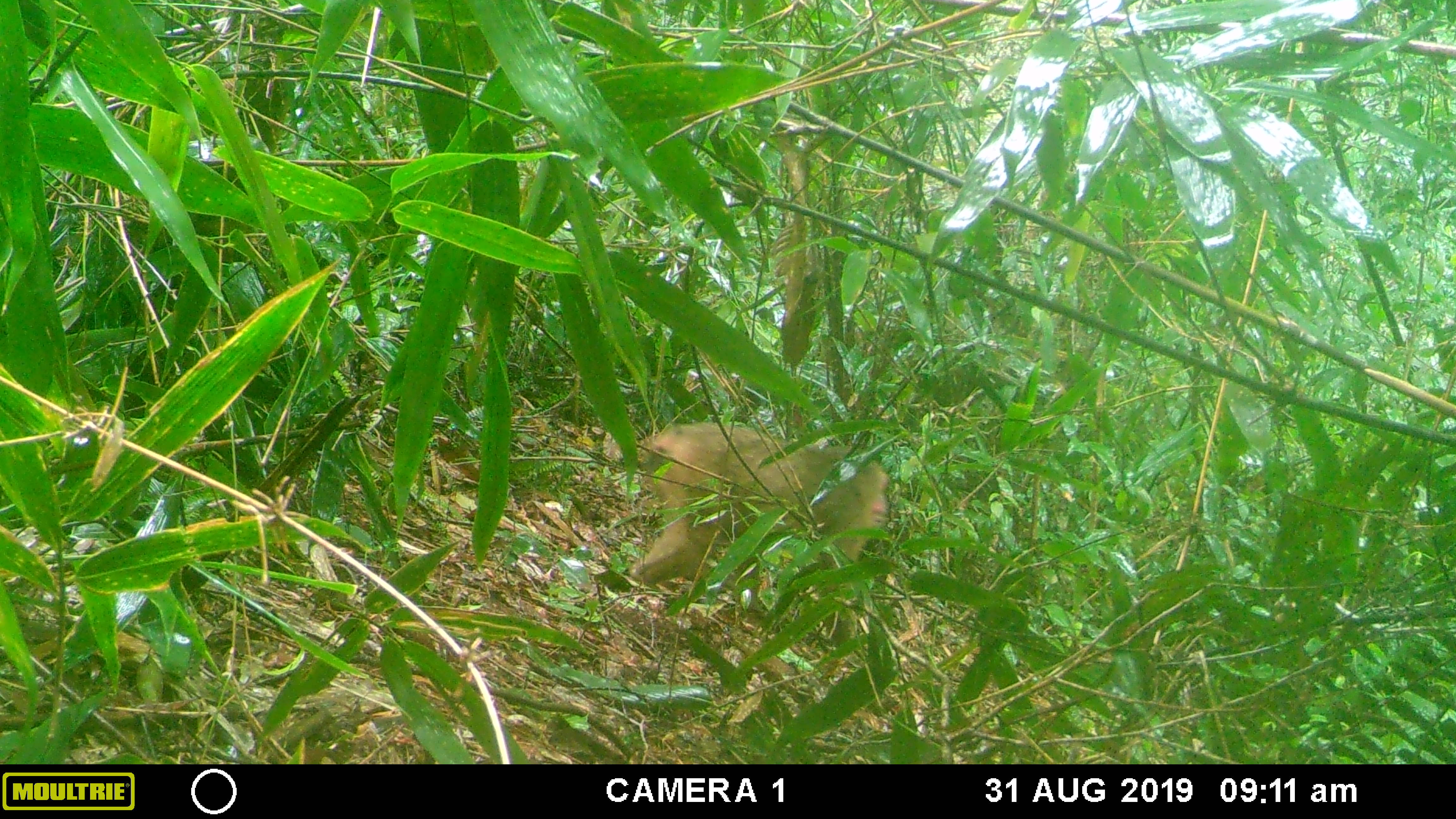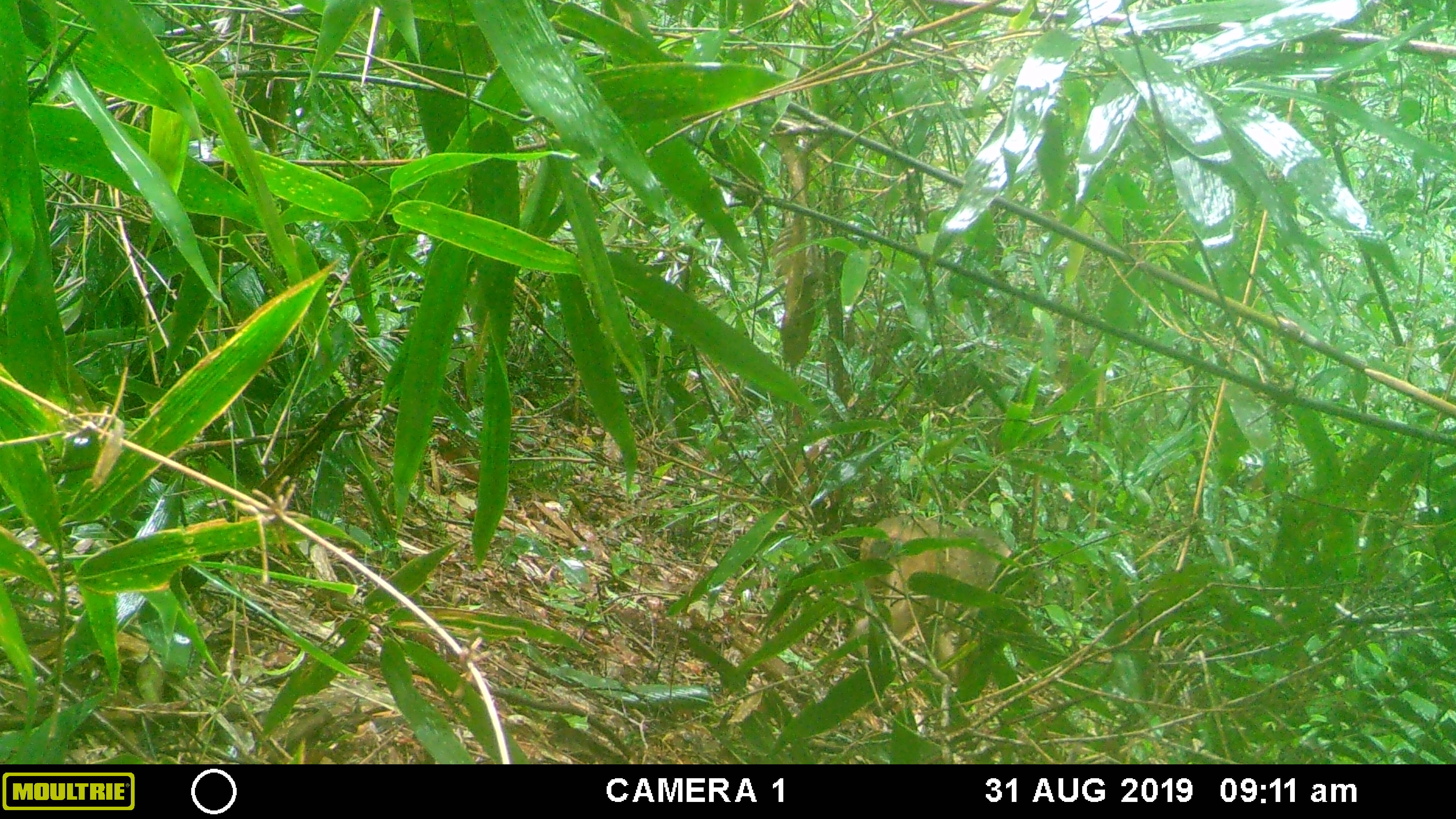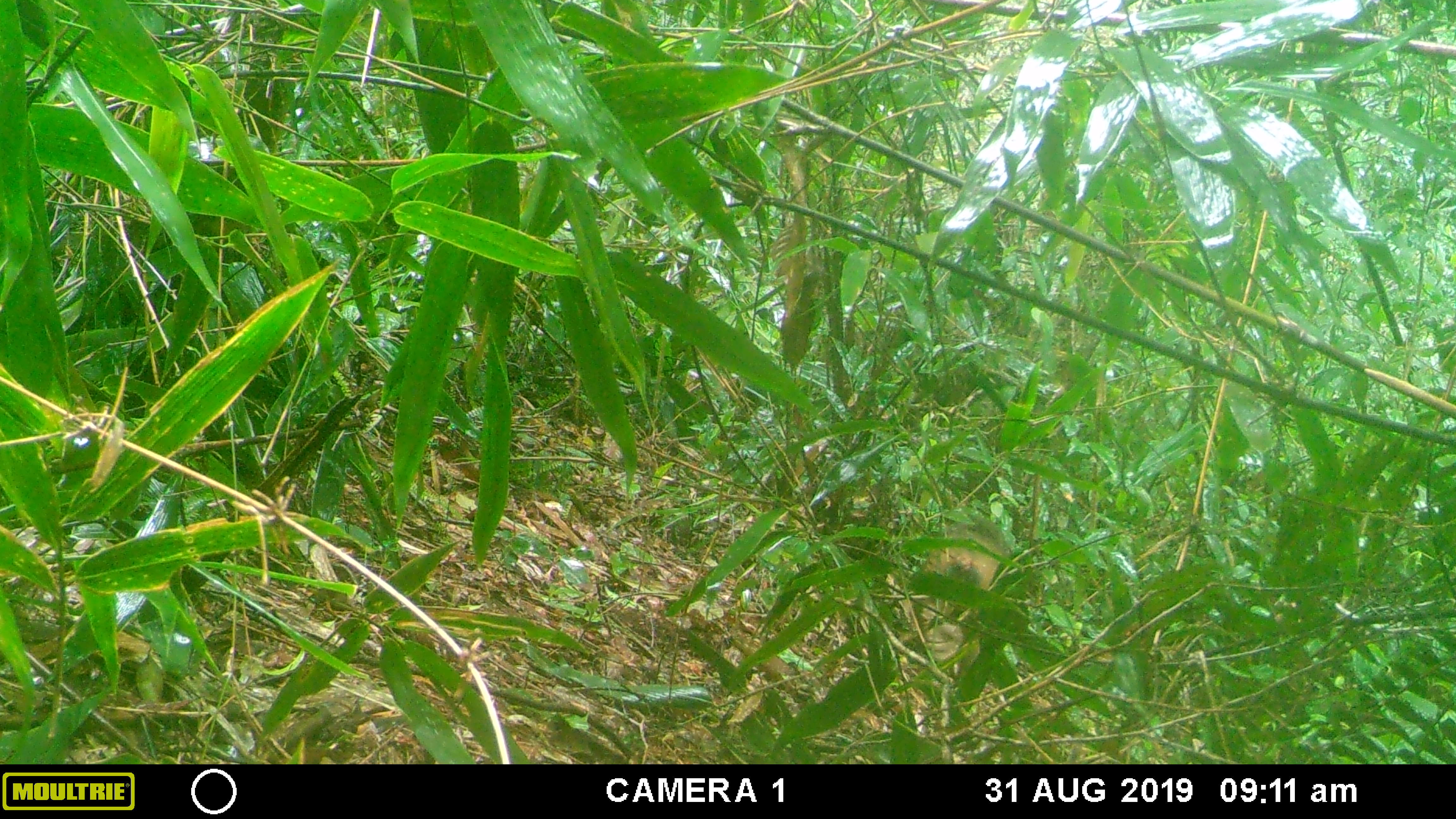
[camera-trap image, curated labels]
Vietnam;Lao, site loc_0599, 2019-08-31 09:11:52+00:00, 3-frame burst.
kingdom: Animalia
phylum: Chordata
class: Mammalia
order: Primates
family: Cercopithecidae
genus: Macaca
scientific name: Macaca arctoides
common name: stump-tailed macaque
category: stump tailed macaque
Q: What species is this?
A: Stump tailed macaque (stump-tailed macaque) (Macaca arctoides).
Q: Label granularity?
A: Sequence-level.